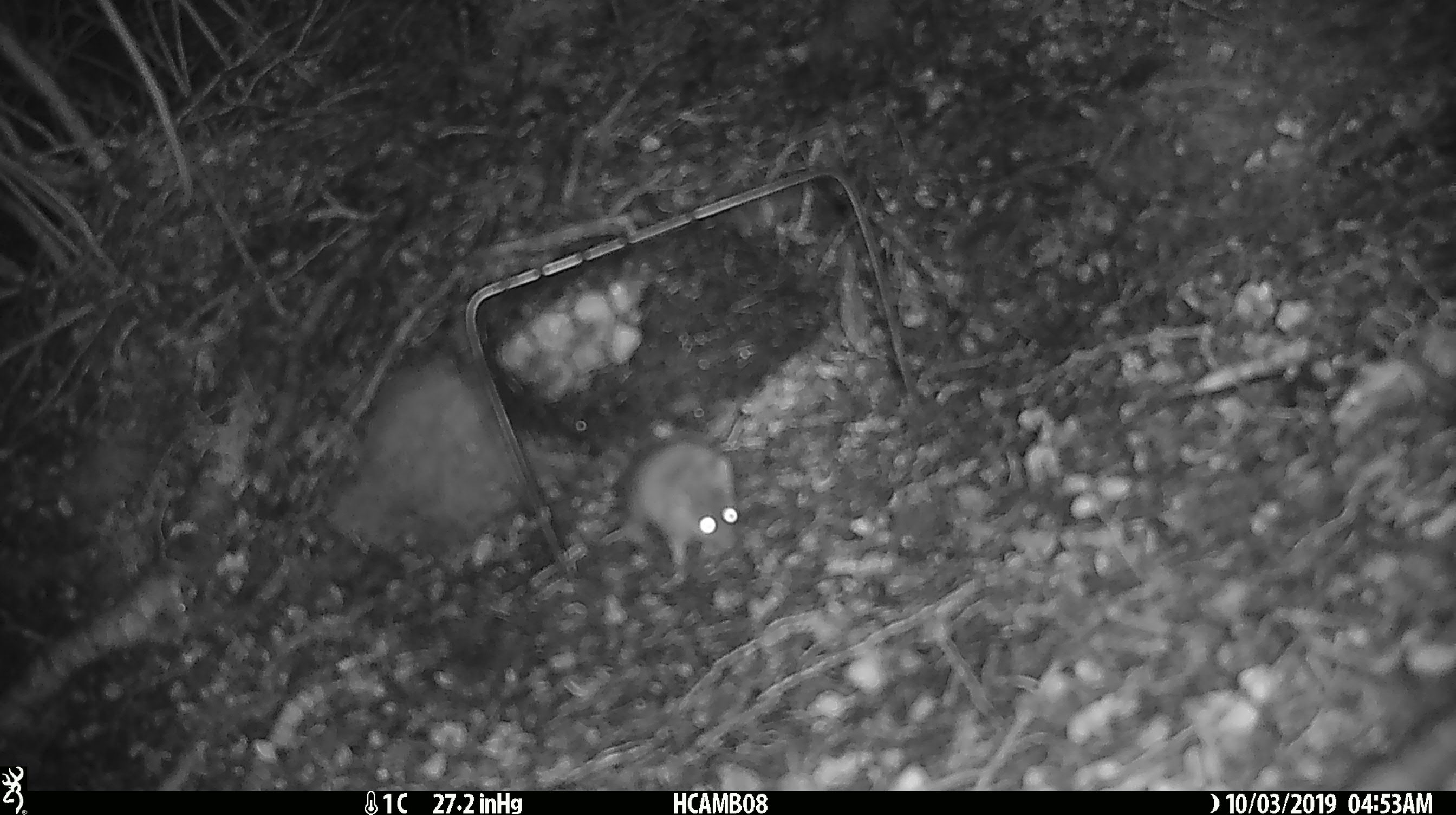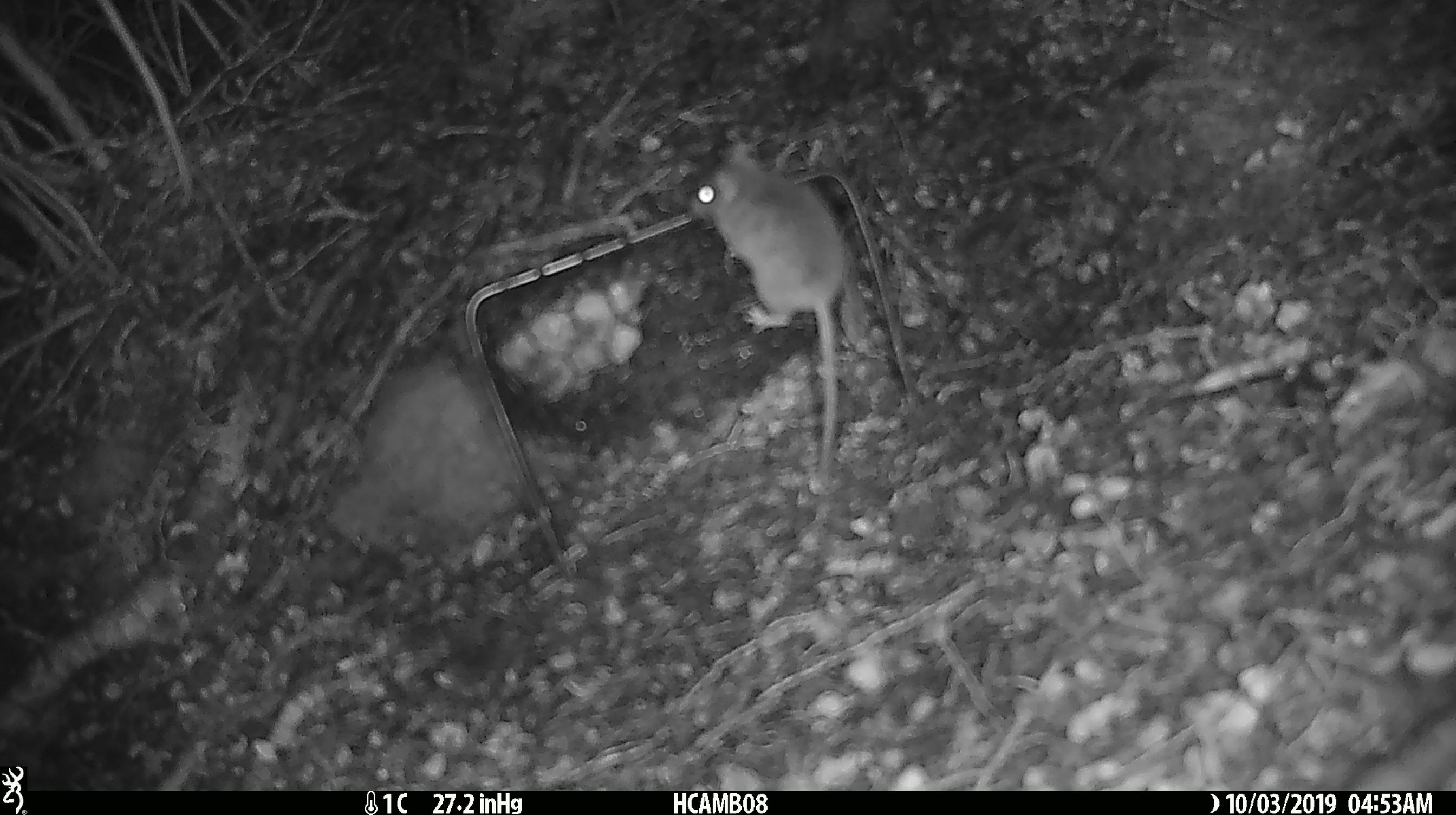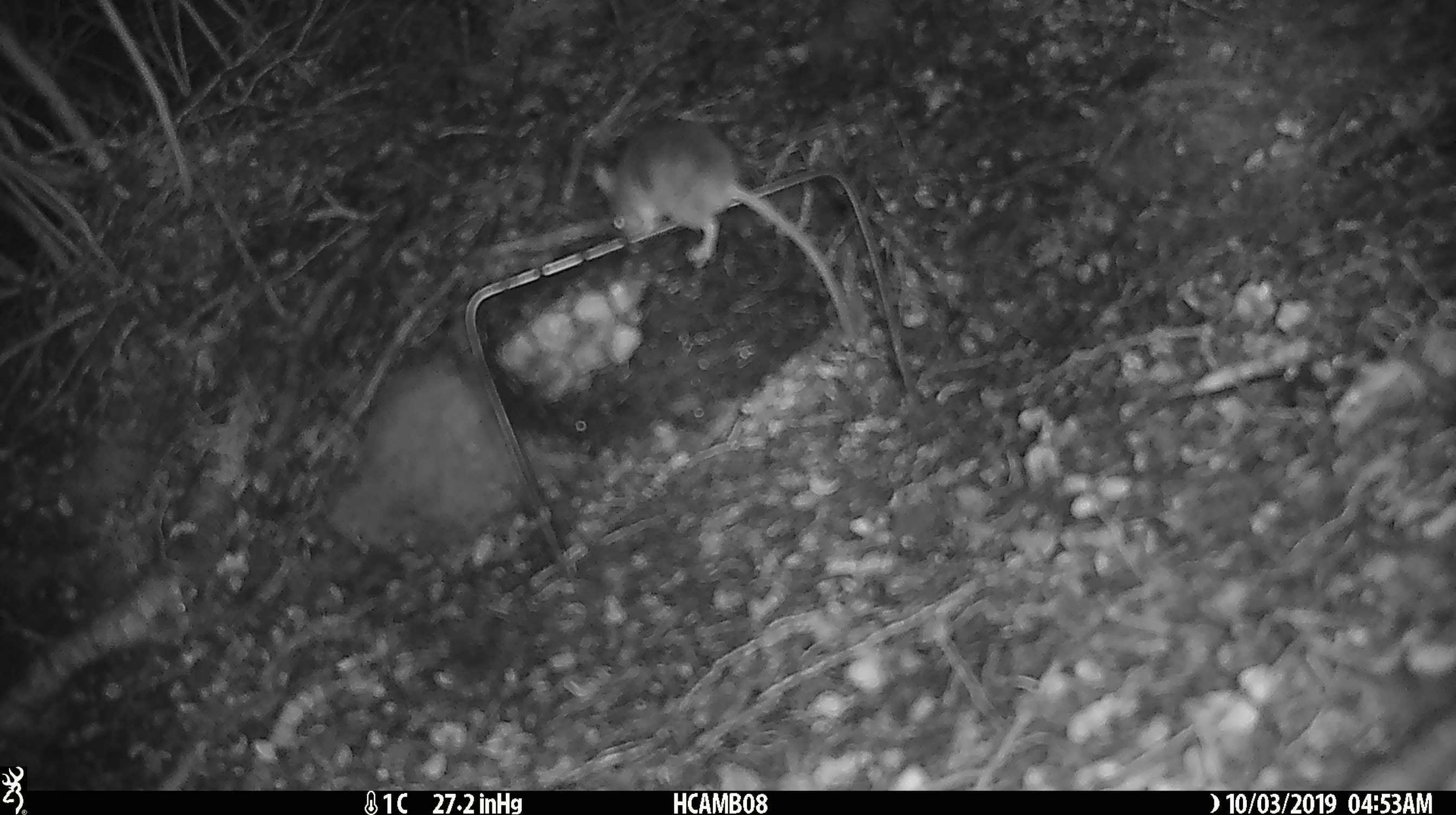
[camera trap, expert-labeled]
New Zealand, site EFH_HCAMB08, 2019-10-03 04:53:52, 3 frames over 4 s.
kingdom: Animalia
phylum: Chordata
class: Mammalia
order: Rodentia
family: Muridae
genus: Mus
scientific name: Mus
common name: mouse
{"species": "mouse (Mus)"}